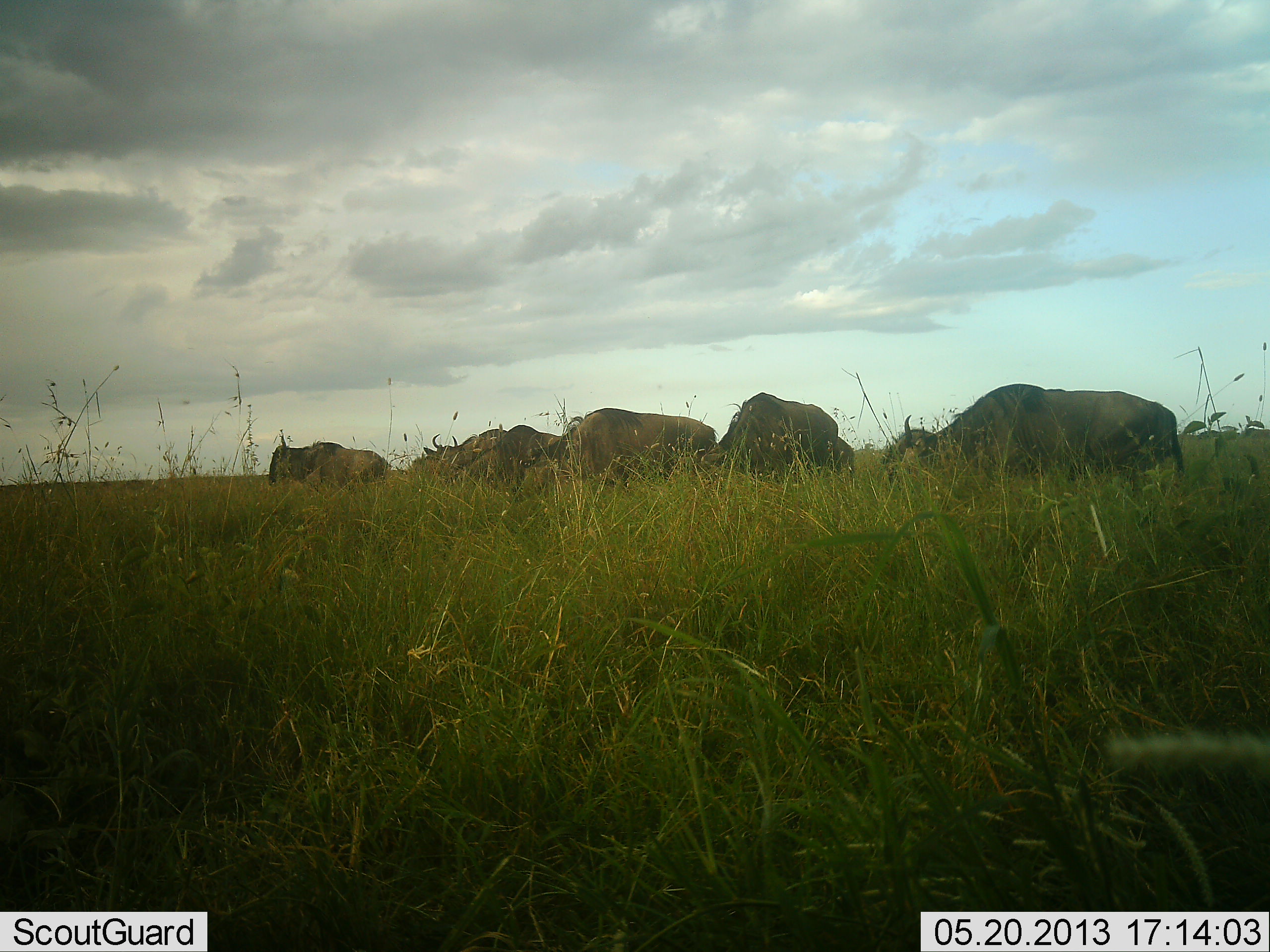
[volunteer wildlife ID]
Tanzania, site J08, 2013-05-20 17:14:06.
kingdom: Animalia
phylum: Chordata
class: Mammalia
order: Artiodactyla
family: Bovidae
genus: Connochaetes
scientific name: Connochaetes taurinus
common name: blue wildebeest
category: wildebeest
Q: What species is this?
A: Wildebeest (blue wildebeest) (Connochaetes taurinus).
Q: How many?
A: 7.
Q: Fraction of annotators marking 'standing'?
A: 60%.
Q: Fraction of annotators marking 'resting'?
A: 10%.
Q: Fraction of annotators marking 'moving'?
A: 0%.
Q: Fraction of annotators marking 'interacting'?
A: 0%.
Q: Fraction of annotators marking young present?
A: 0%.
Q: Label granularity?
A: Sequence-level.